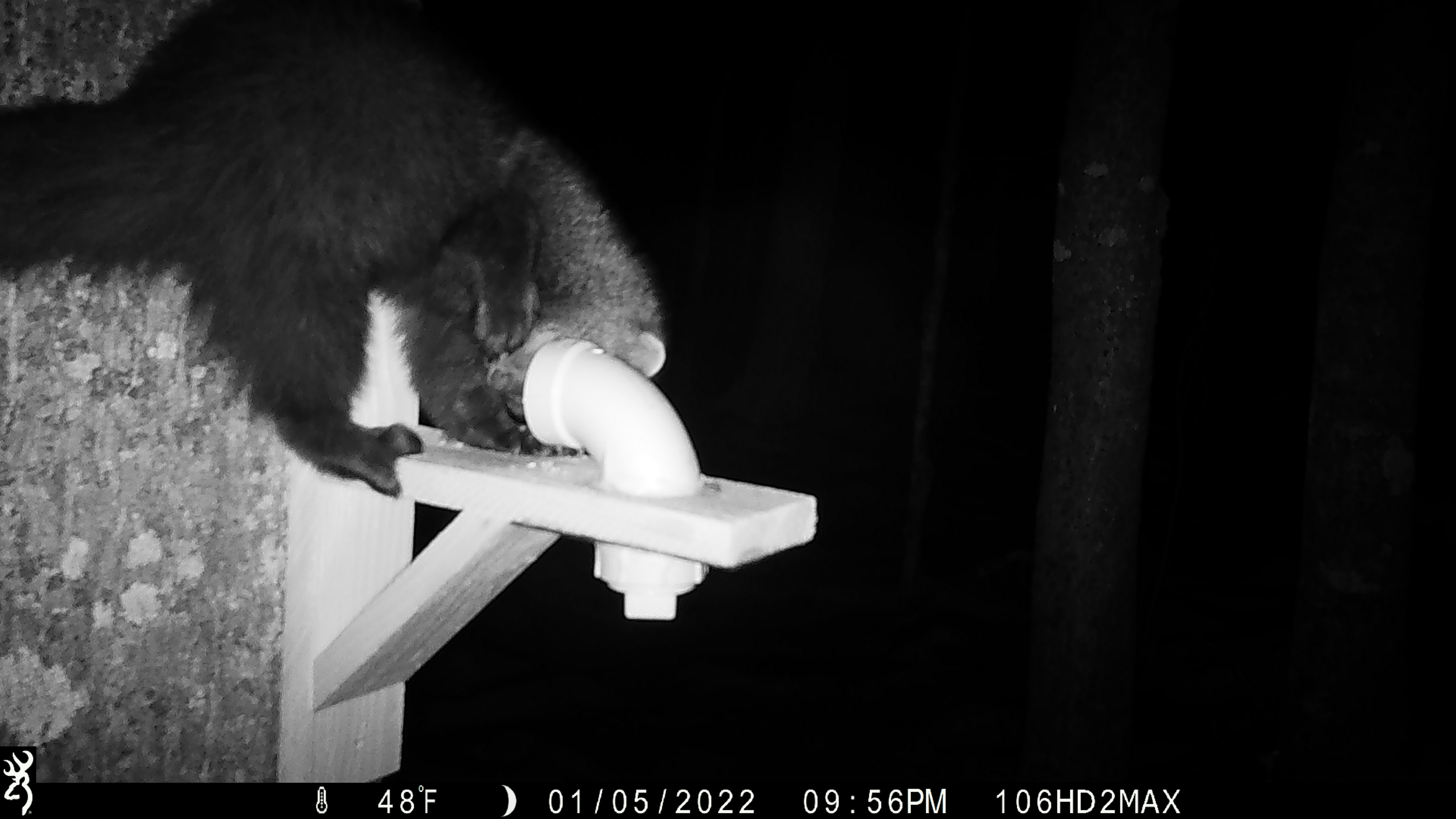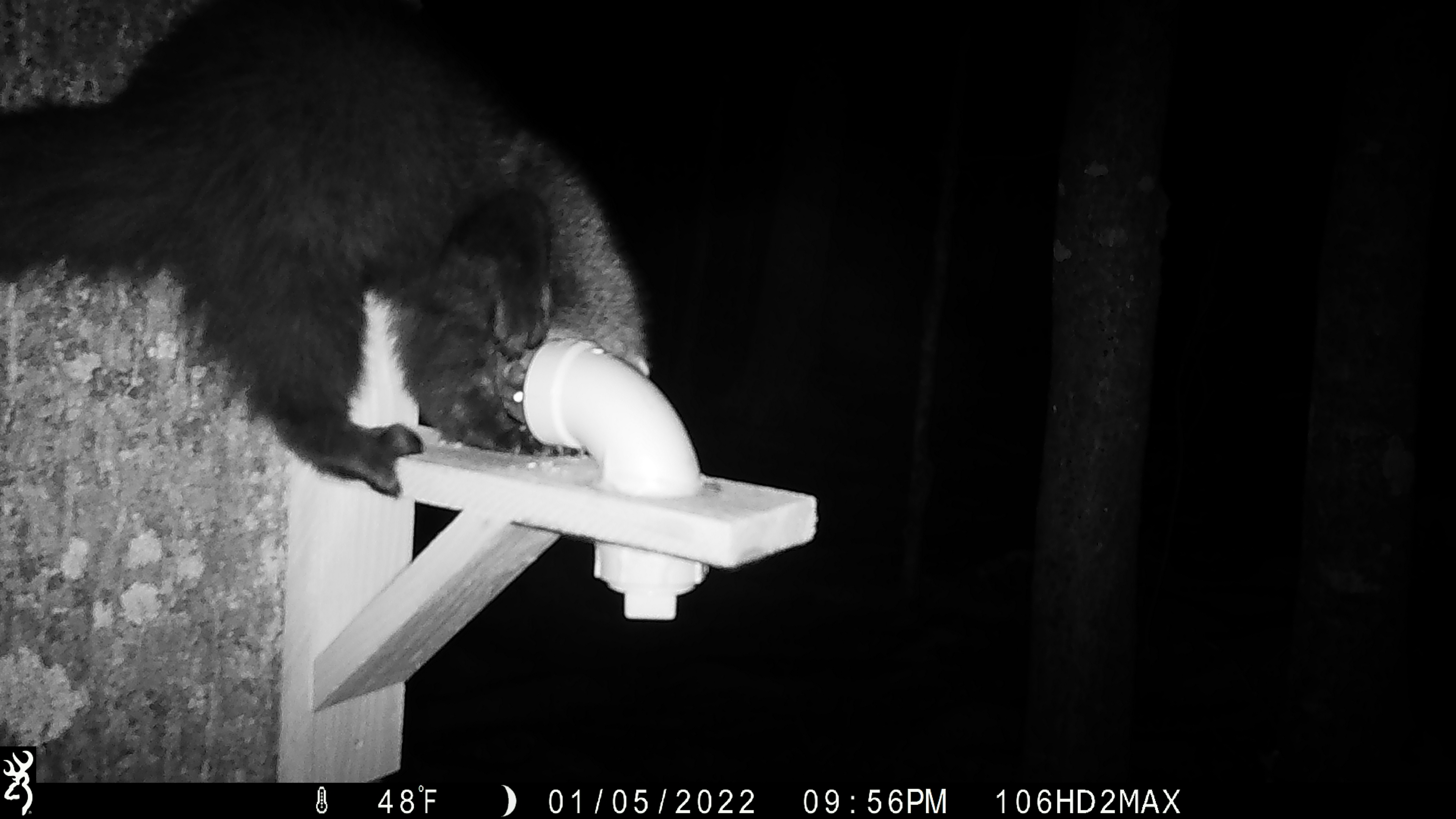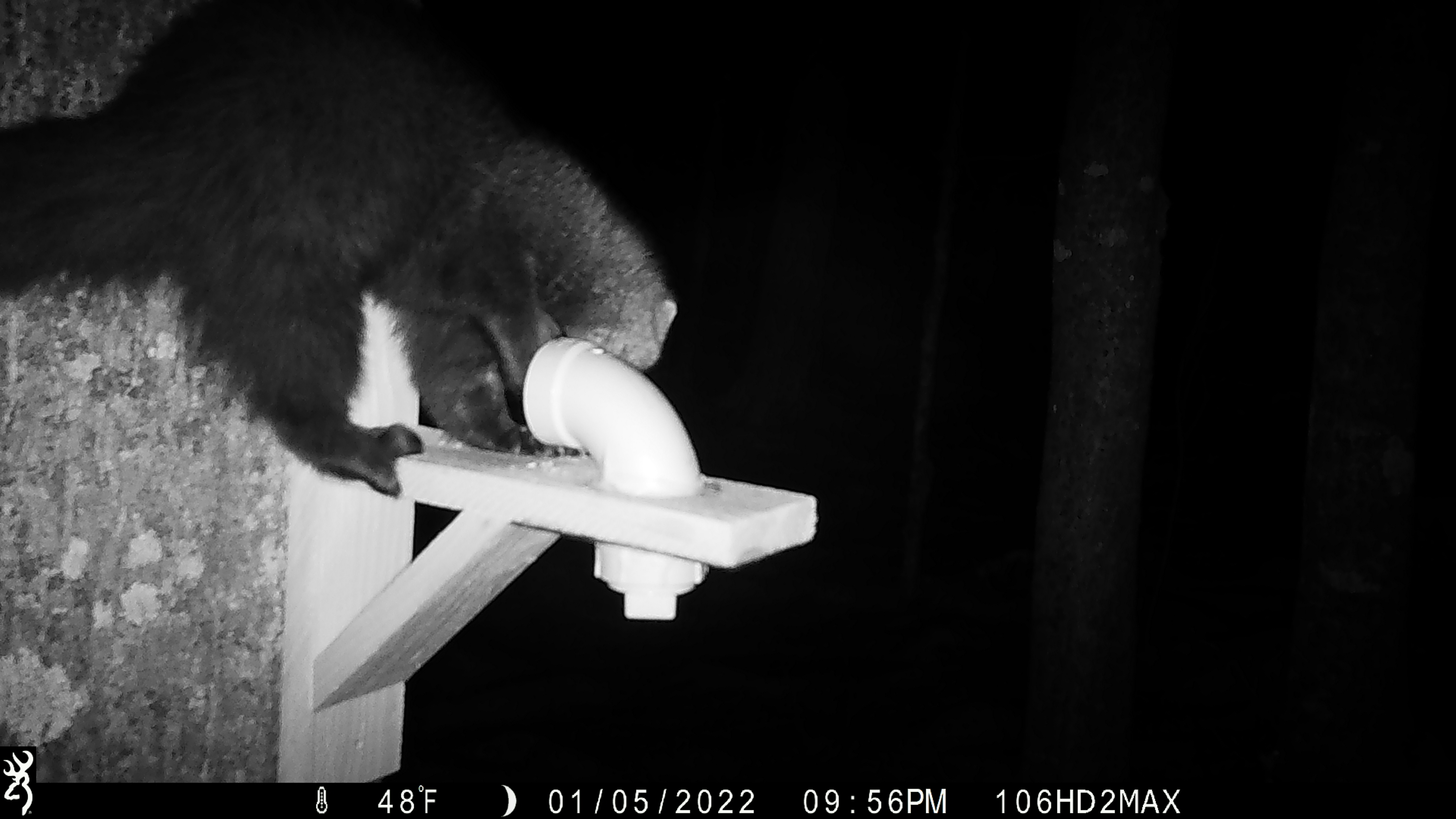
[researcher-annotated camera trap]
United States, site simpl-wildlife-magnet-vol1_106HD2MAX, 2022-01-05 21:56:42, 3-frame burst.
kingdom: Animalia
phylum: Chordata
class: Mammalia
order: Carnivora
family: Mustelidae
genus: Pekania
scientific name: Pekania pennanti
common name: fisher